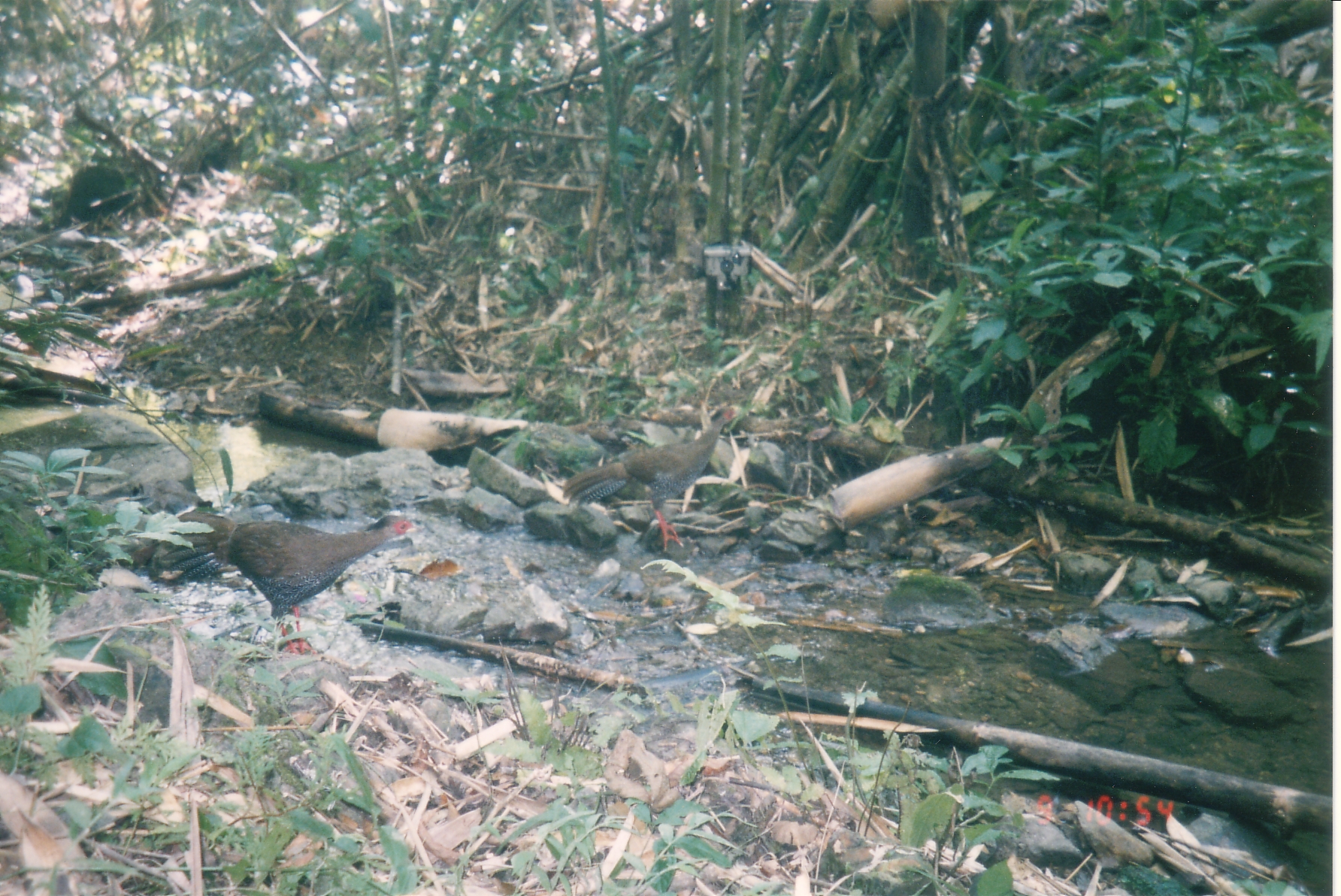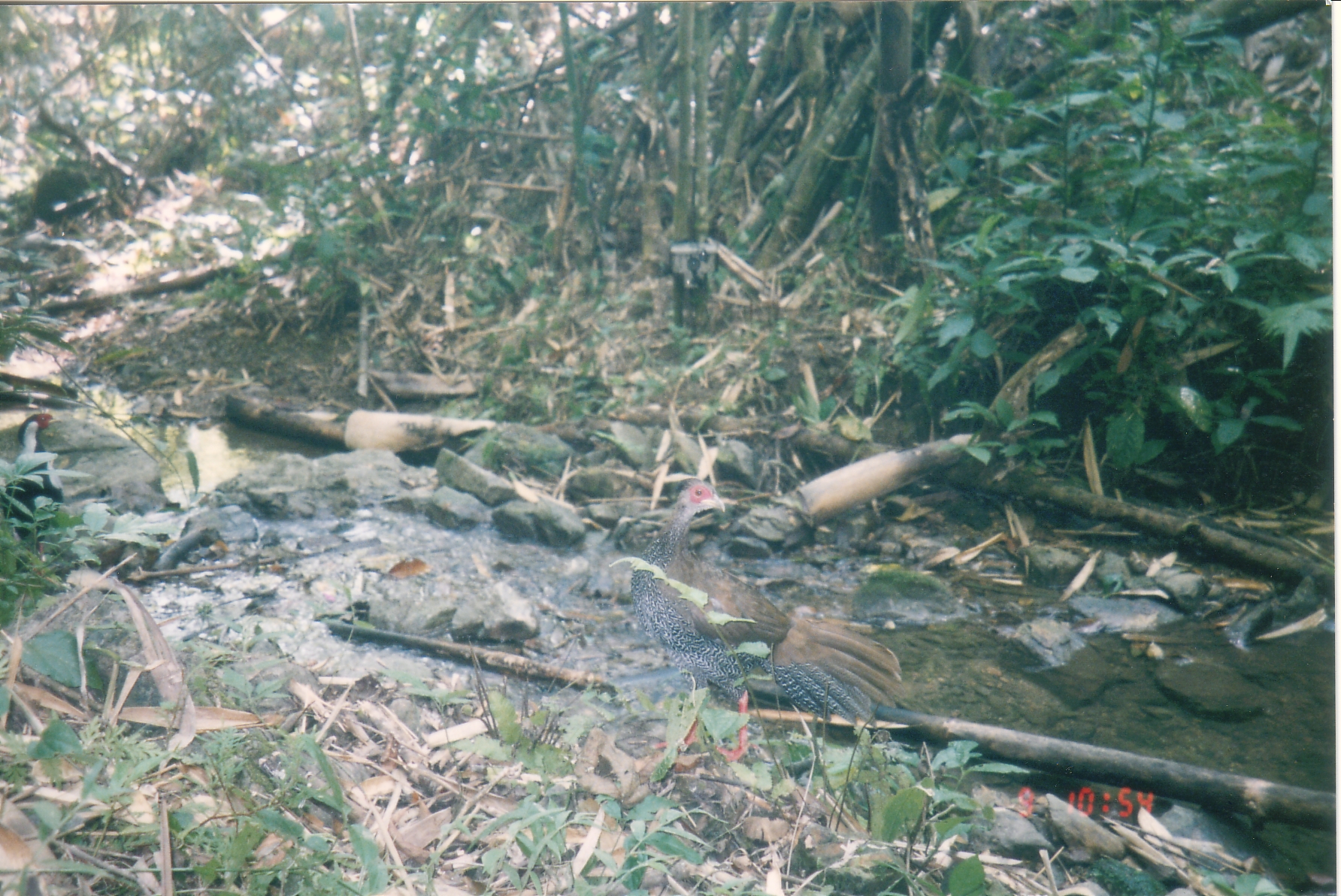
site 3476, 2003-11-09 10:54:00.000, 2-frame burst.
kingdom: Animalia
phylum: Chordata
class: Aves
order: Galliformes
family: Phasianidae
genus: Lophura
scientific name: Lophura nycthemera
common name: silver pheasant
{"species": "Lophura nycthemera (silver pheasant)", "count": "2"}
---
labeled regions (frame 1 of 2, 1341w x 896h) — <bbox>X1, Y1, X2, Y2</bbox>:
lophura nycthemera: <bbox>164, 504, 414, 648</bbox>; <bbox>561, 404, 738, 551</bbox>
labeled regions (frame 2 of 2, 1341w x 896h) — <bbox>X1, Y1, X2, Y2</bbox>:
lophura nycthemera: <bbox>631, 472, 902, 765</bbox>